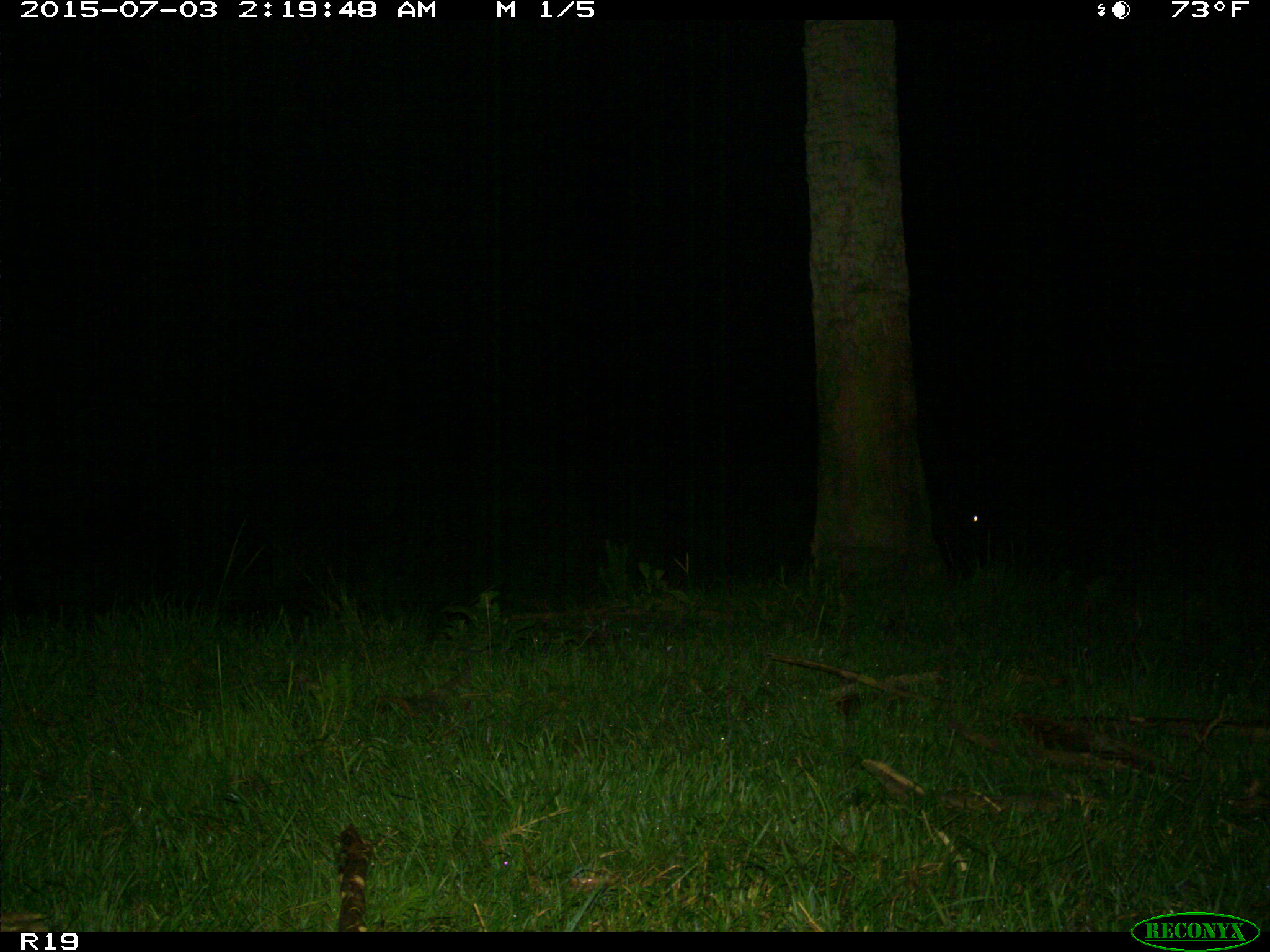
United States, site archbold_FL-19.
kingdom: Animalia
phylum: Chordata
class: Mammalia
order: Artiodactyla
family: Bovidae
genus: Bos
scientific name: Bos taurus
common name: domestic cow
Bos taurus (domestic cow).